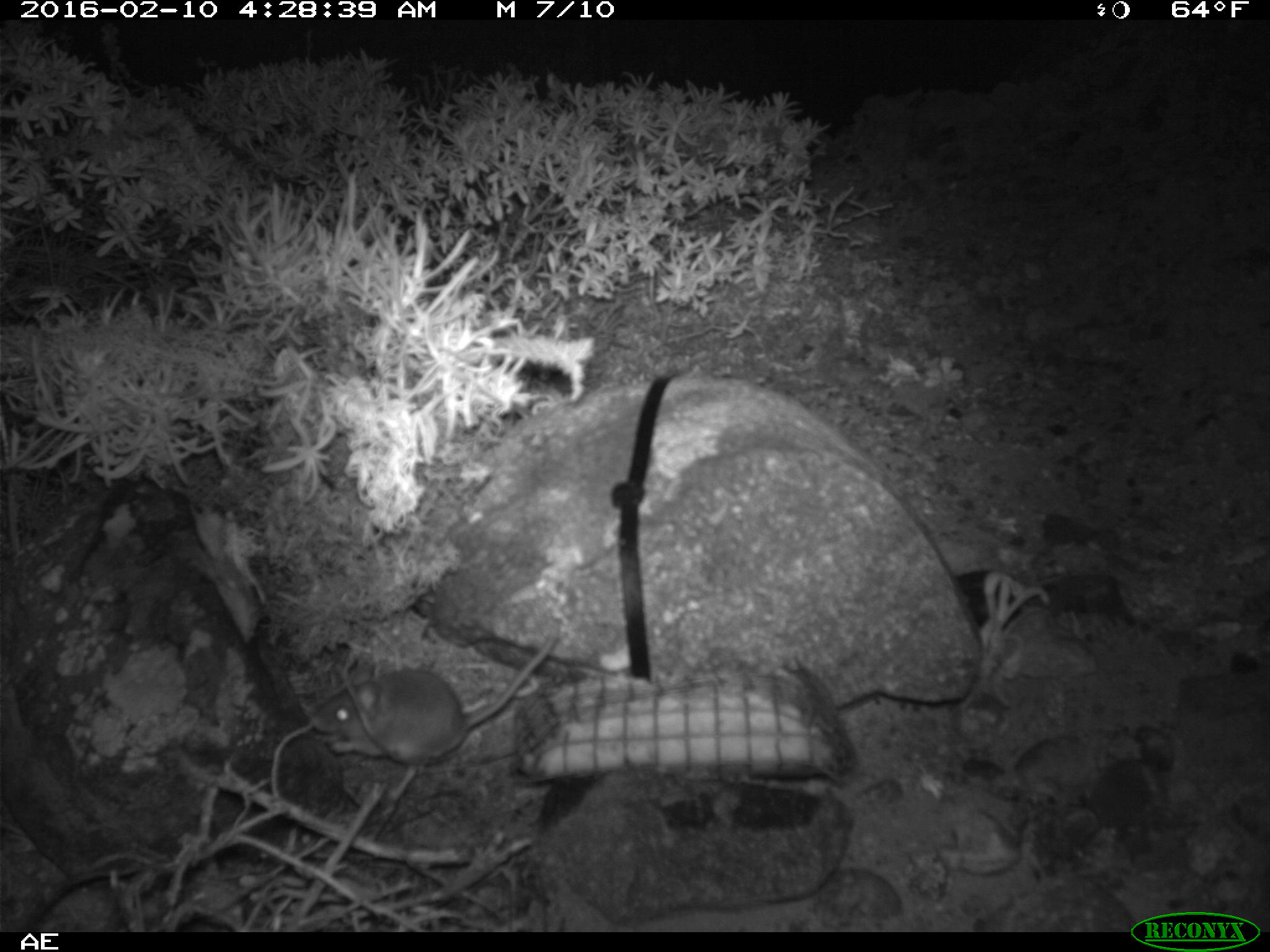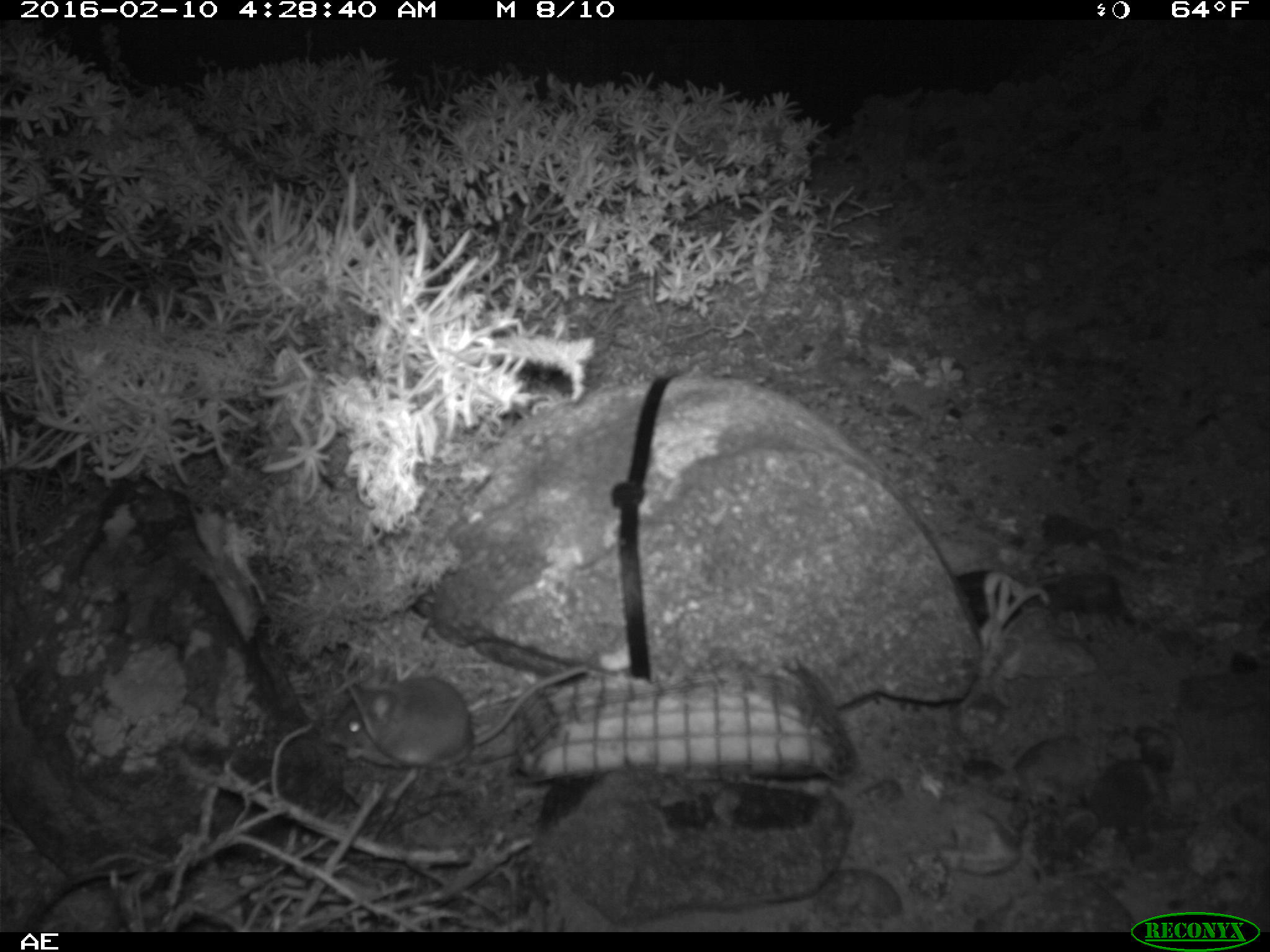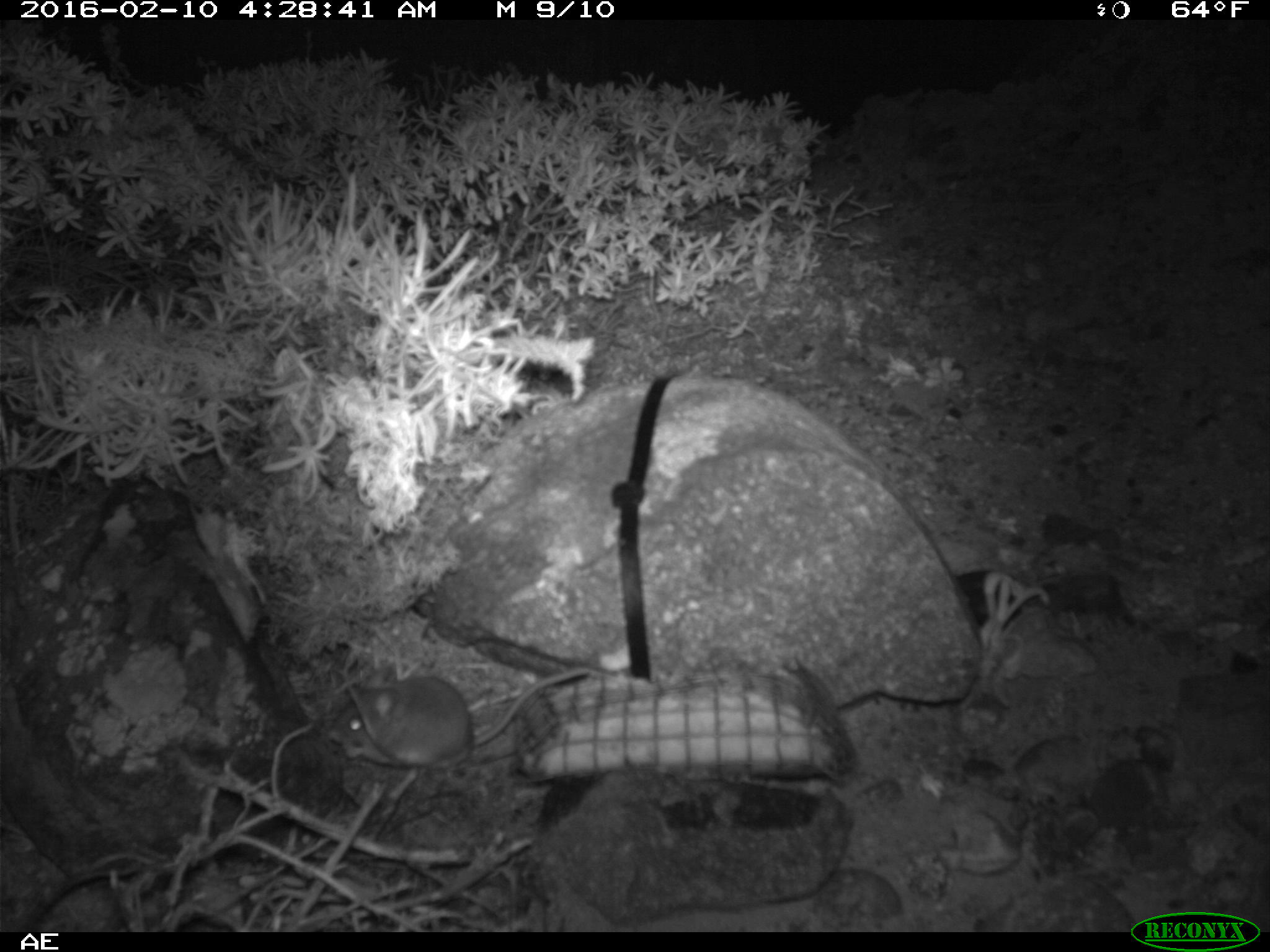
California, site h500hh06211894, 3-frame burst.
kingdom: Animalia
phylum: Chordata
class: Mammalia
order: Rodentia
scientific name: Rodentia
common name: rodent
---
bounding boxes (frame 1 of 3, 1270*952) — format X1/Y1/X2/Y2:
rodent: 309/623/562/800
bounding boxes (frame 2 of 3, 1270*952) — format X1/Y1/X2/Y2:
rodent: 325/665/584/768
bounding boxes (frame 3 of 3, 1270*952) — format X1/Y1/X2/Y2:
rodent: 328/665/590/769